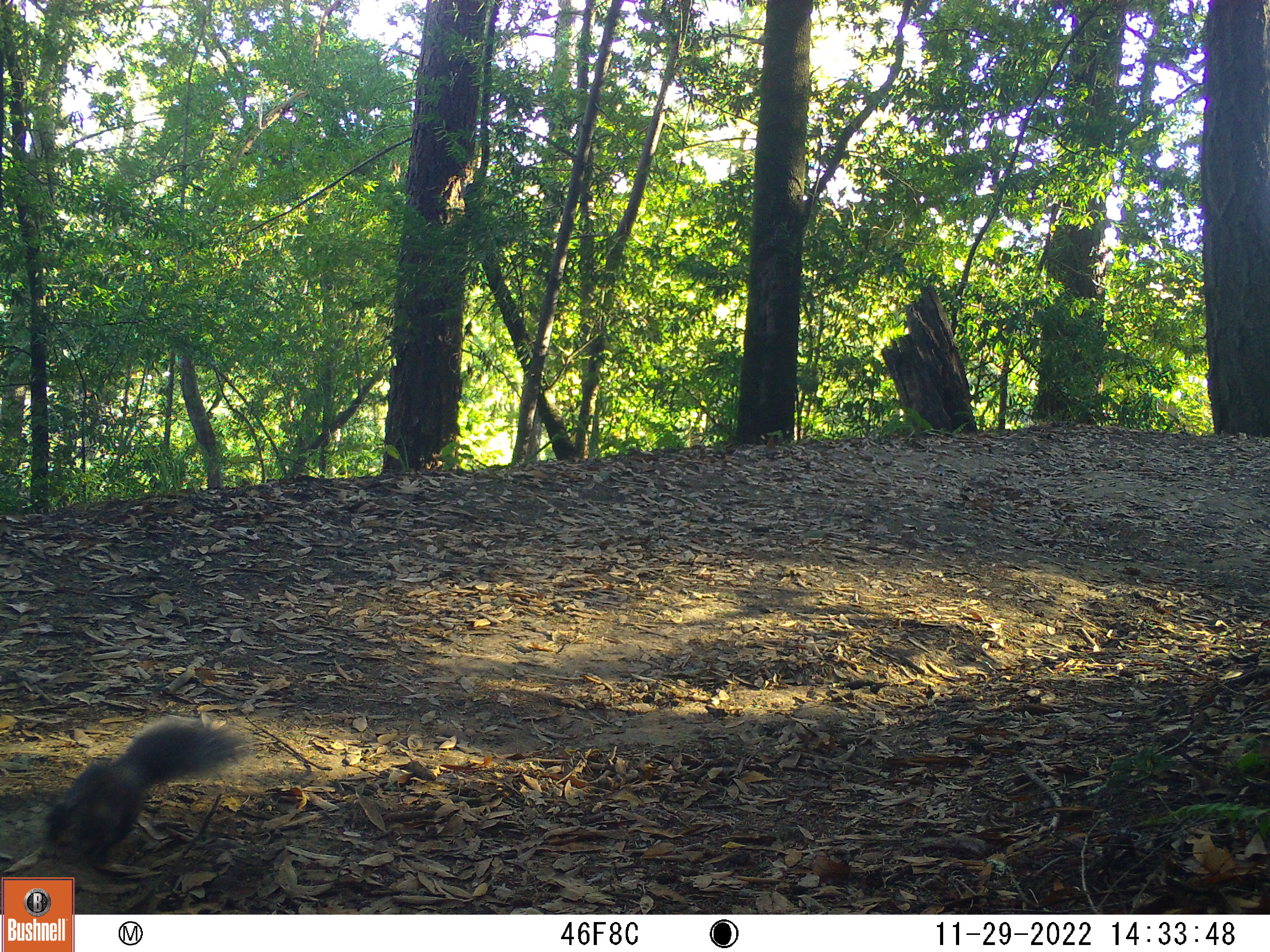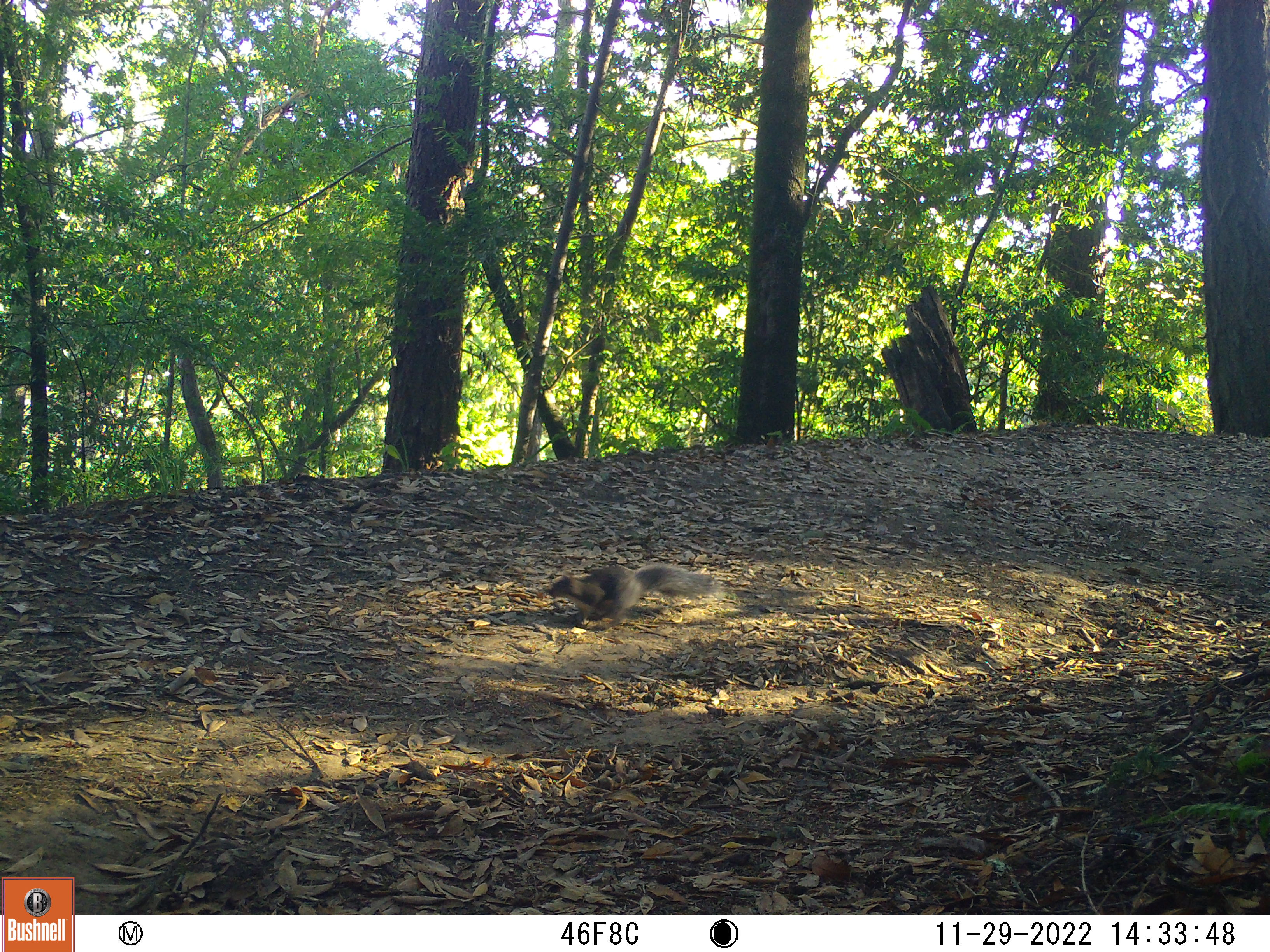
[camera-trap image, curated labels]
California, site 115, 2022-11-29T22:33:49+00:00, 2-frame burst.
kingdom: Animalia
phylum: Chordata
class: Mammalia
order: Rodentia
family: Sciuridae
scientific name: Sciuridae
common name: squirrel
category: unknown squirrel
Unknown squirrel (squirrel) (Sciuridae).